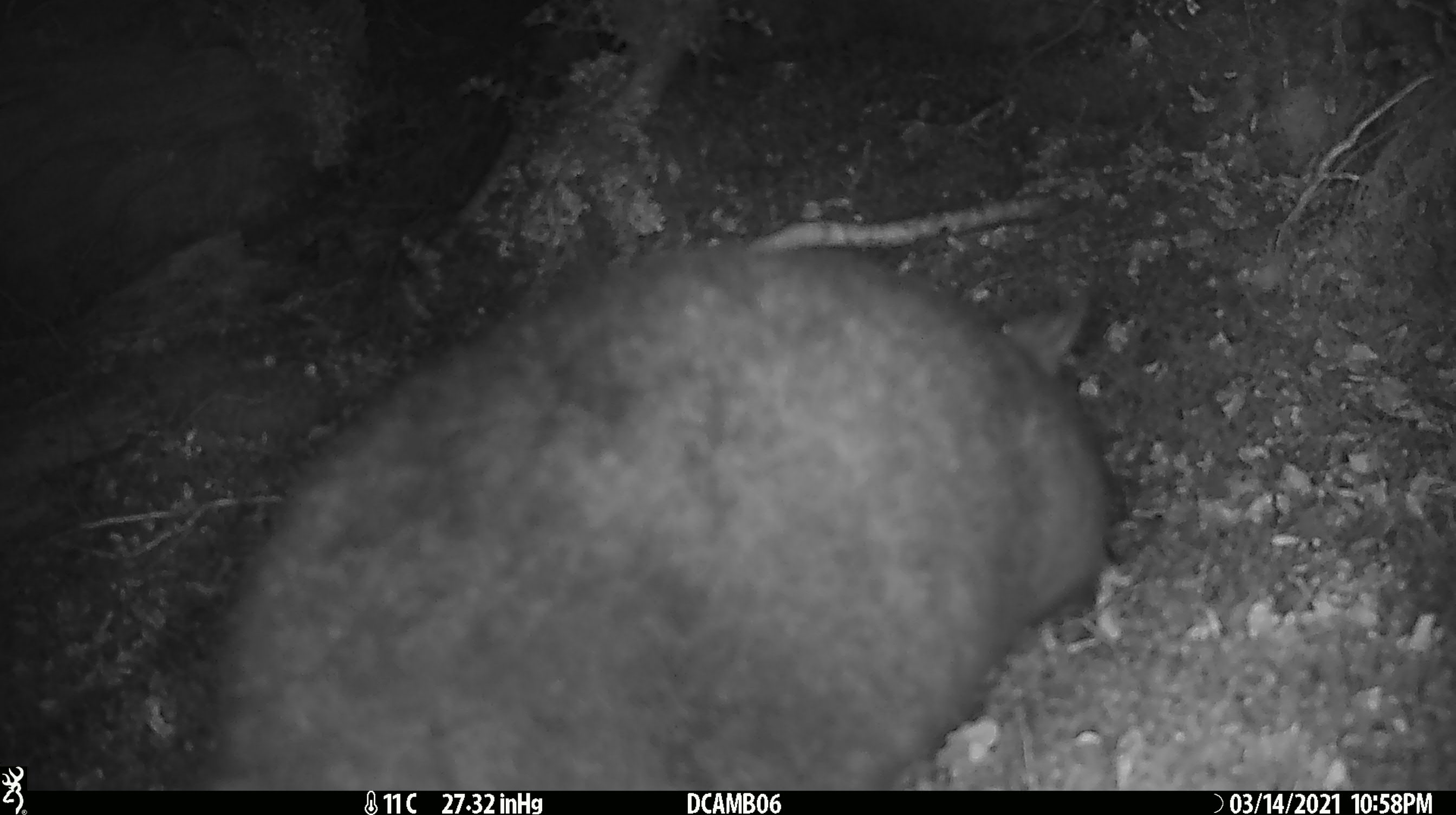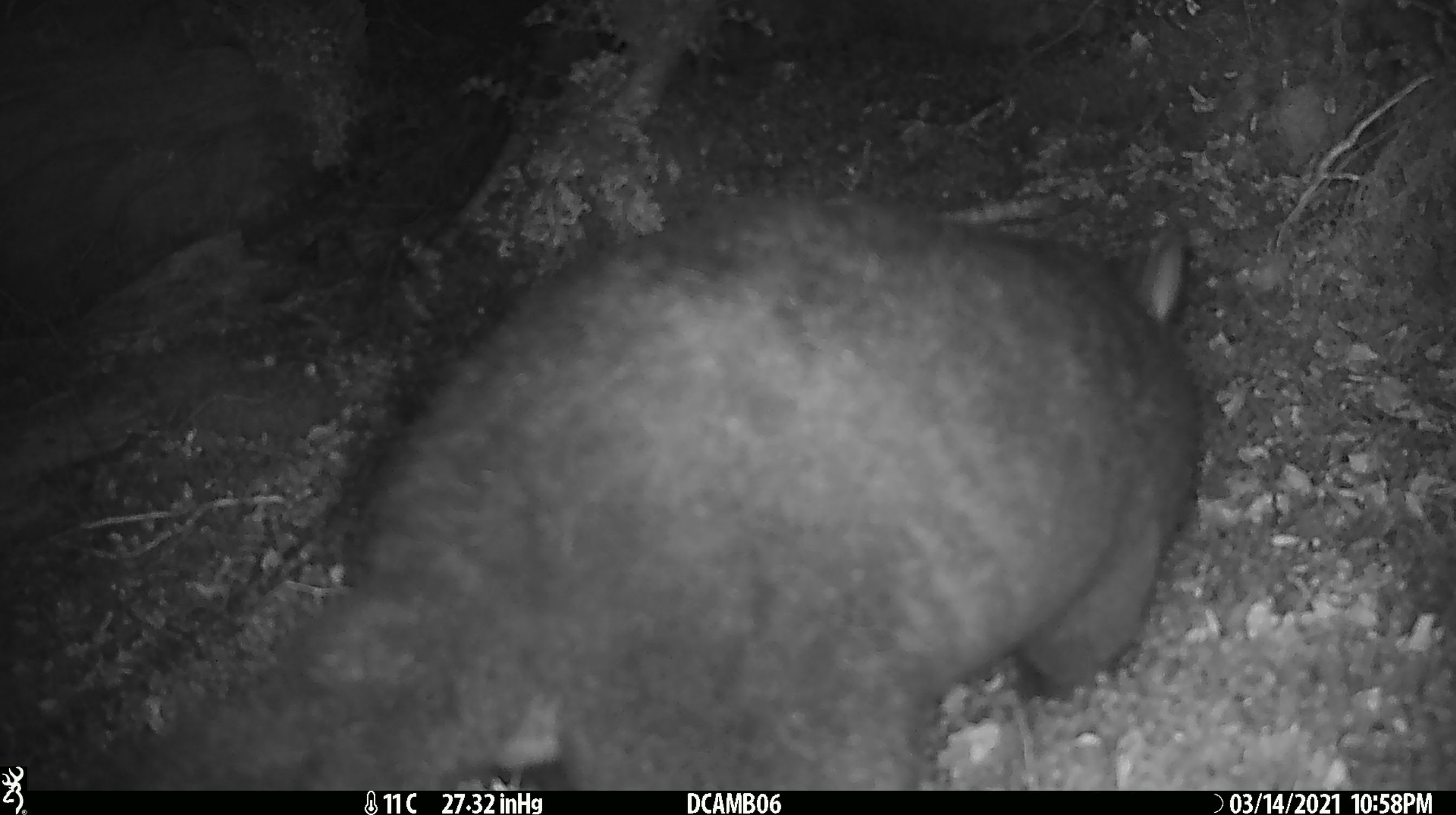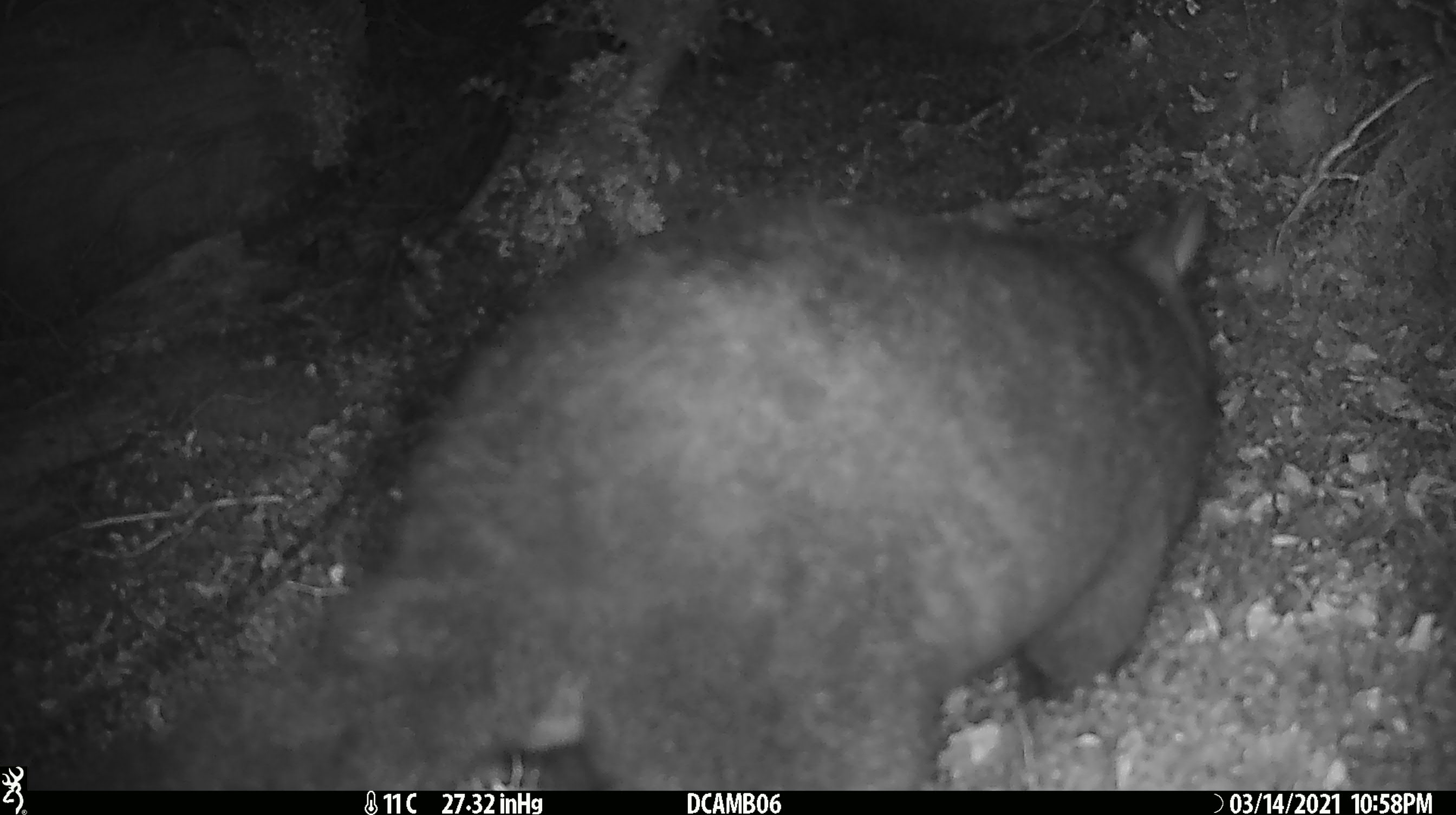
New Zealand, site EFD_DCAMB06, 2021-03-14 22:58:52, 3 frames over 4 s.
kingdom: Animalia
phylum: Chordata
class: Mammalia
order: Diprotodontia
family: Phalangeridae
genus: Trichosurus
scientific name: Trichosurus vulpecula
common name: common brushtail possum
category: possum